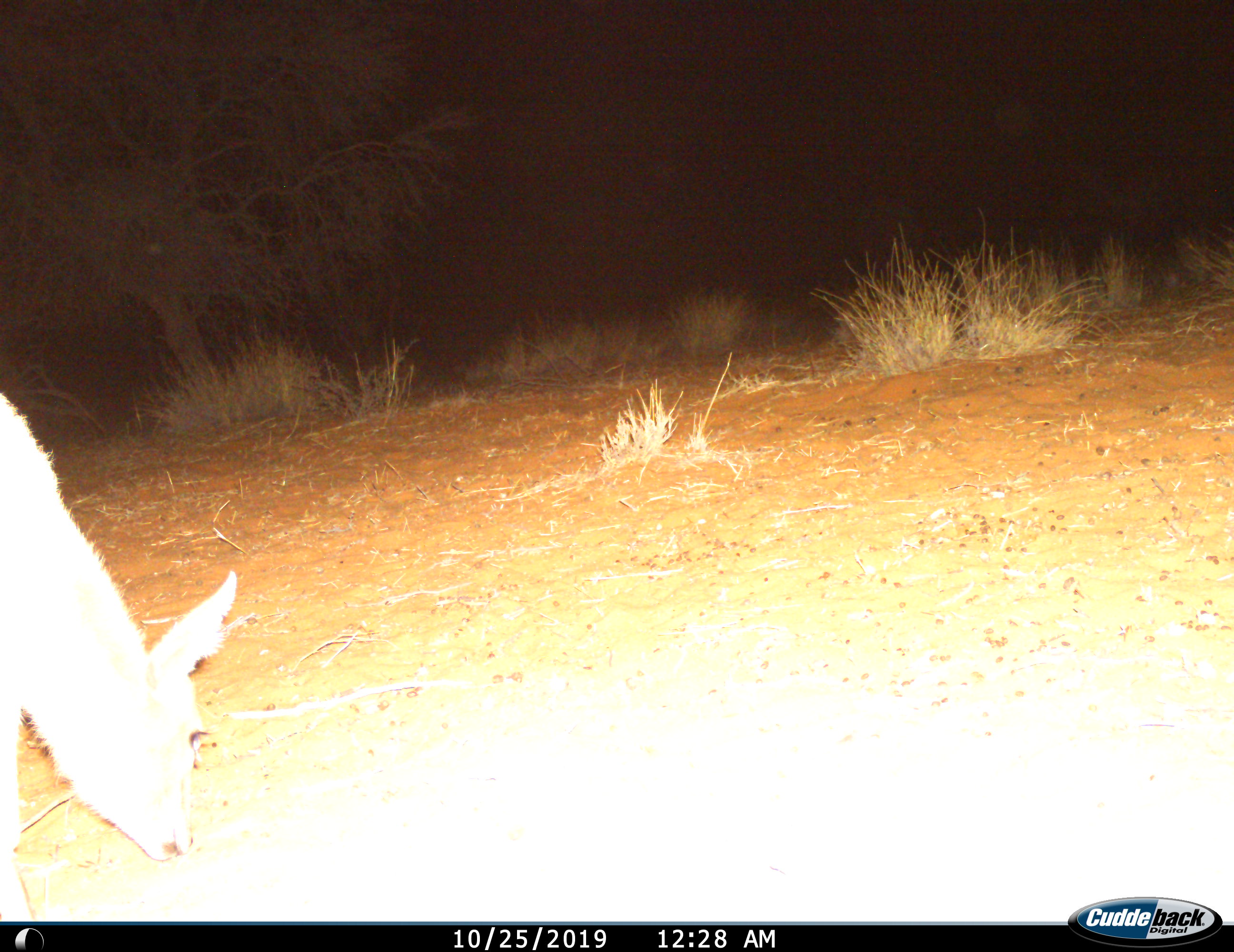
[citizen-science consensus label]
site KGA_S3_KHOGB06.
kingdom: Animalia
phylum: Chordata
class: Mammalia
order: Artiodactyla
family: Bovidae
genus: Raphicerus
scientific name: Raphicerus campestris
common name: steenbok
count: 1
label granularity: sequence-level